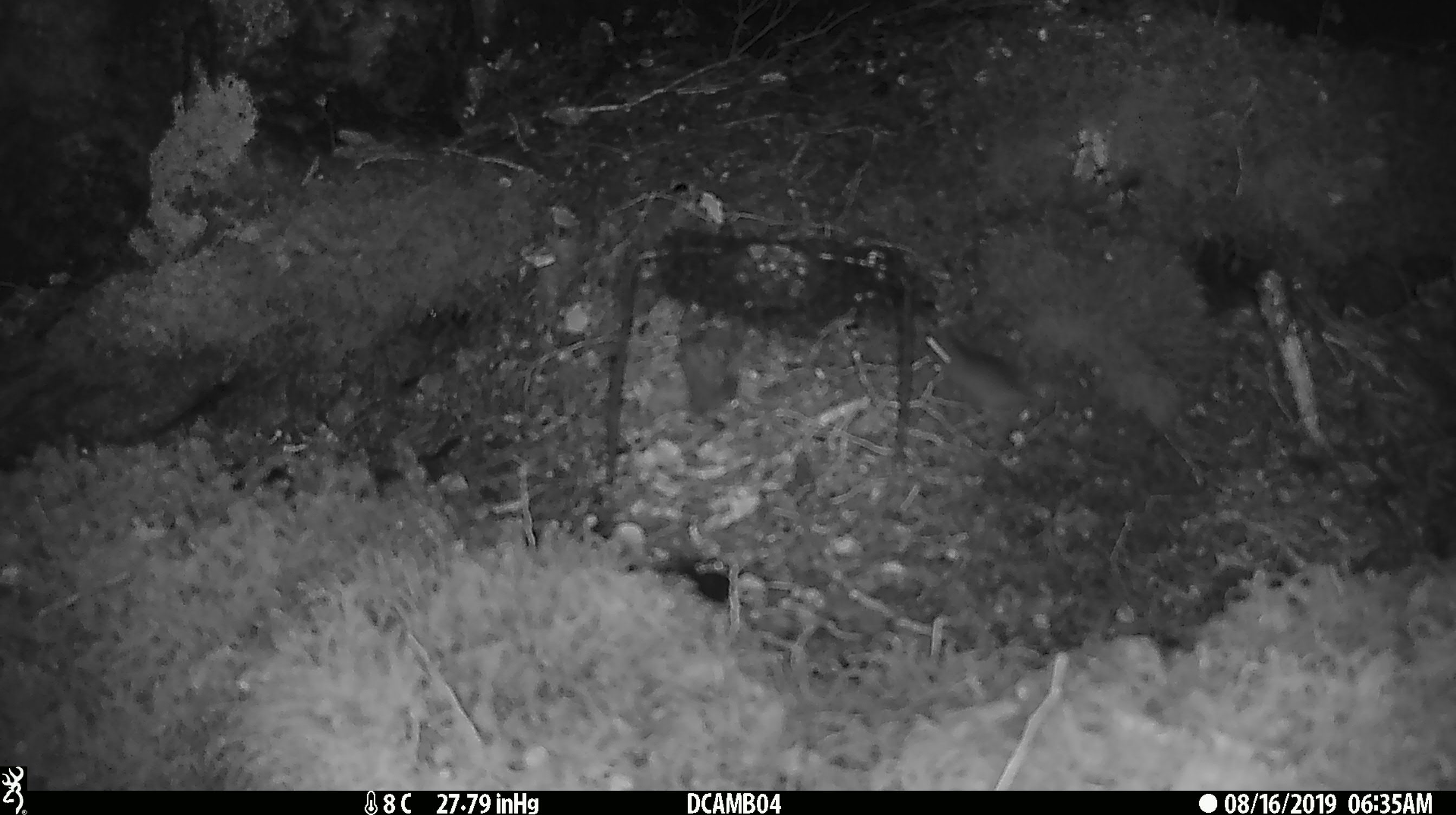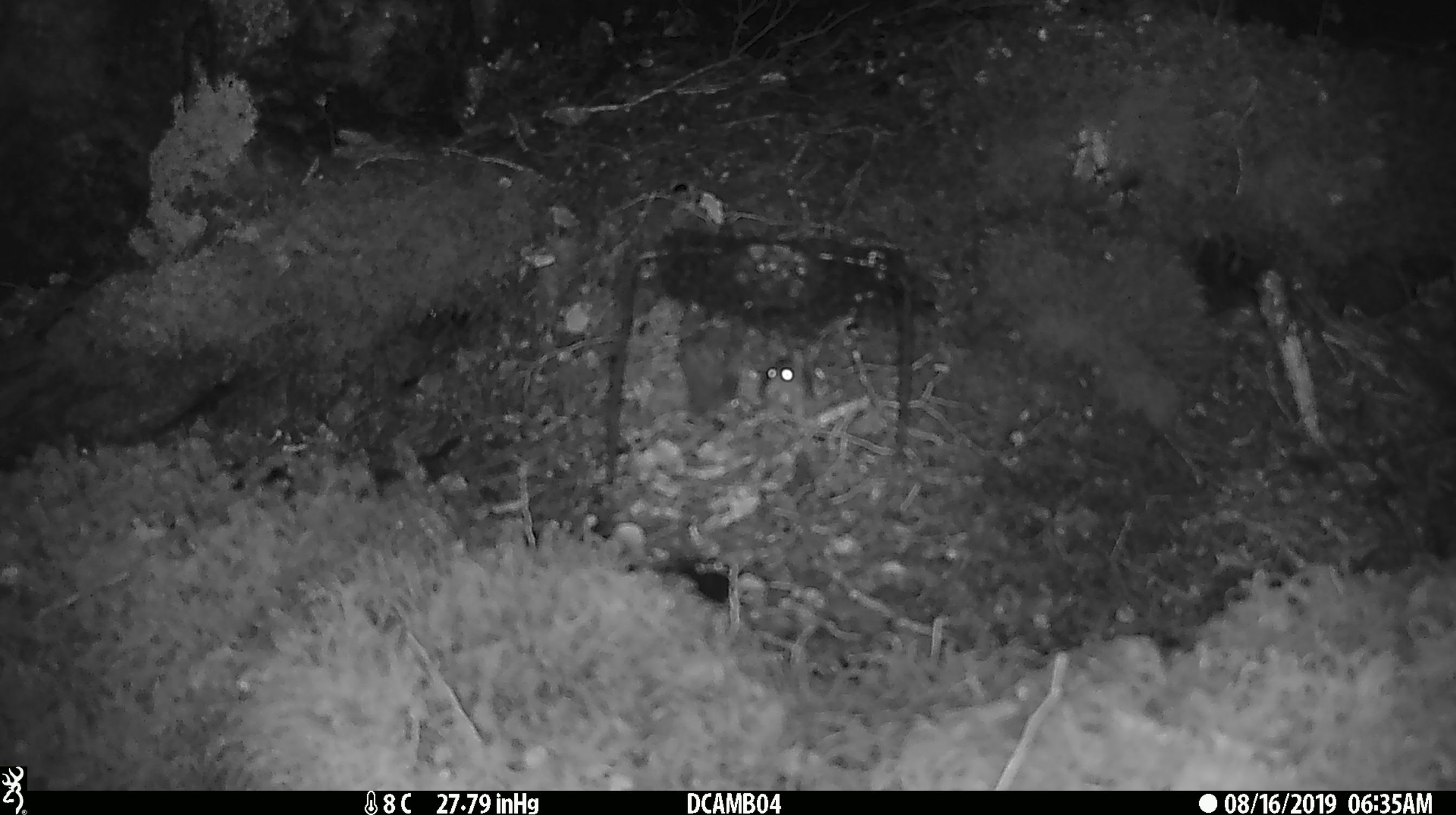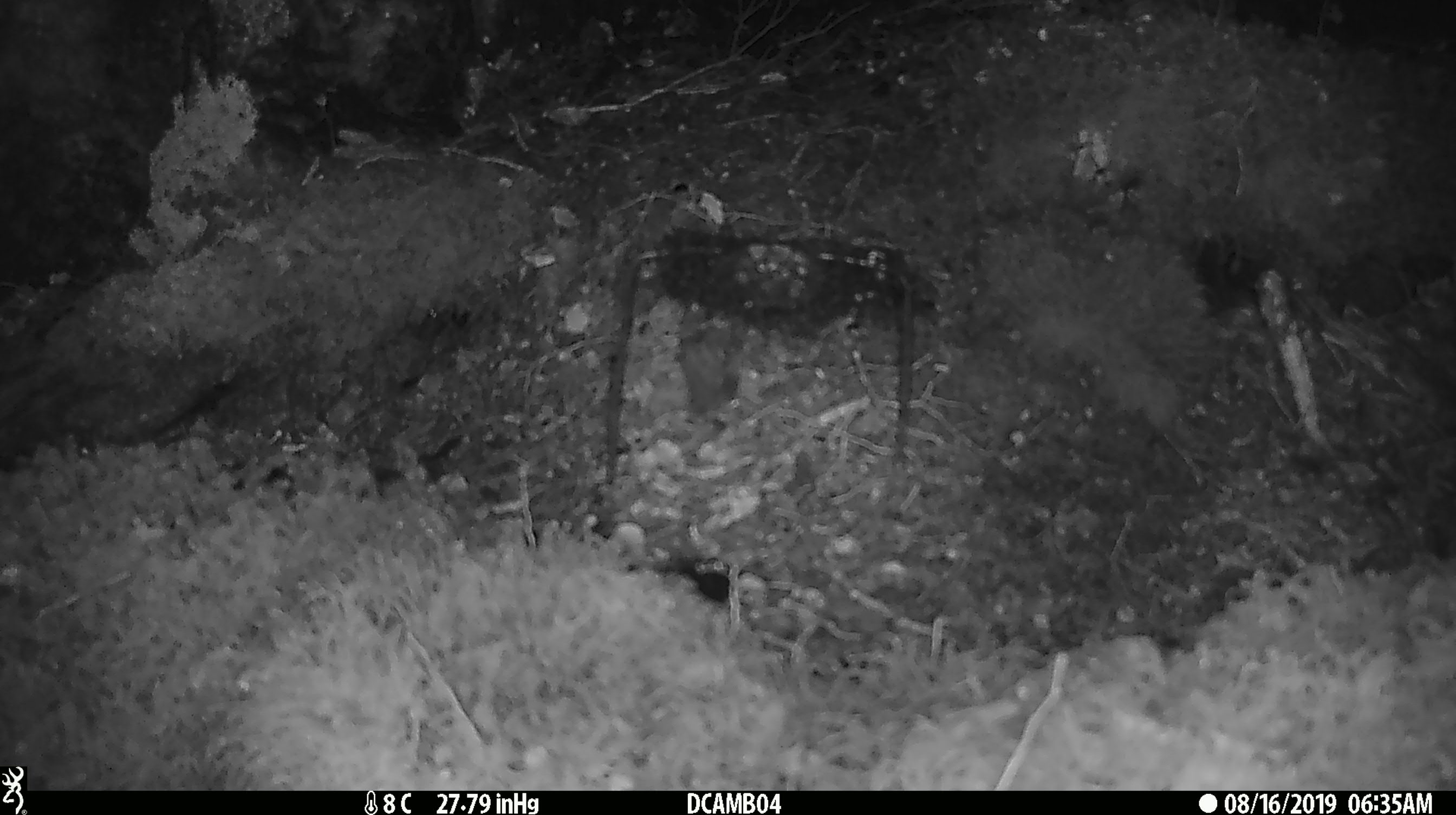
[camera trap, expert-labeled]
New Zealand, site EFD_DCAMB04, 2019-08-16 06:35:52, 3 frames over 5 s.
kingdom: Animalia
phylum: Chordata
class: Mammalia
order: Rodentia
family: Muridae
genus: Mus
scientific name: Mus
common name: mouse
Mouse (Mus).